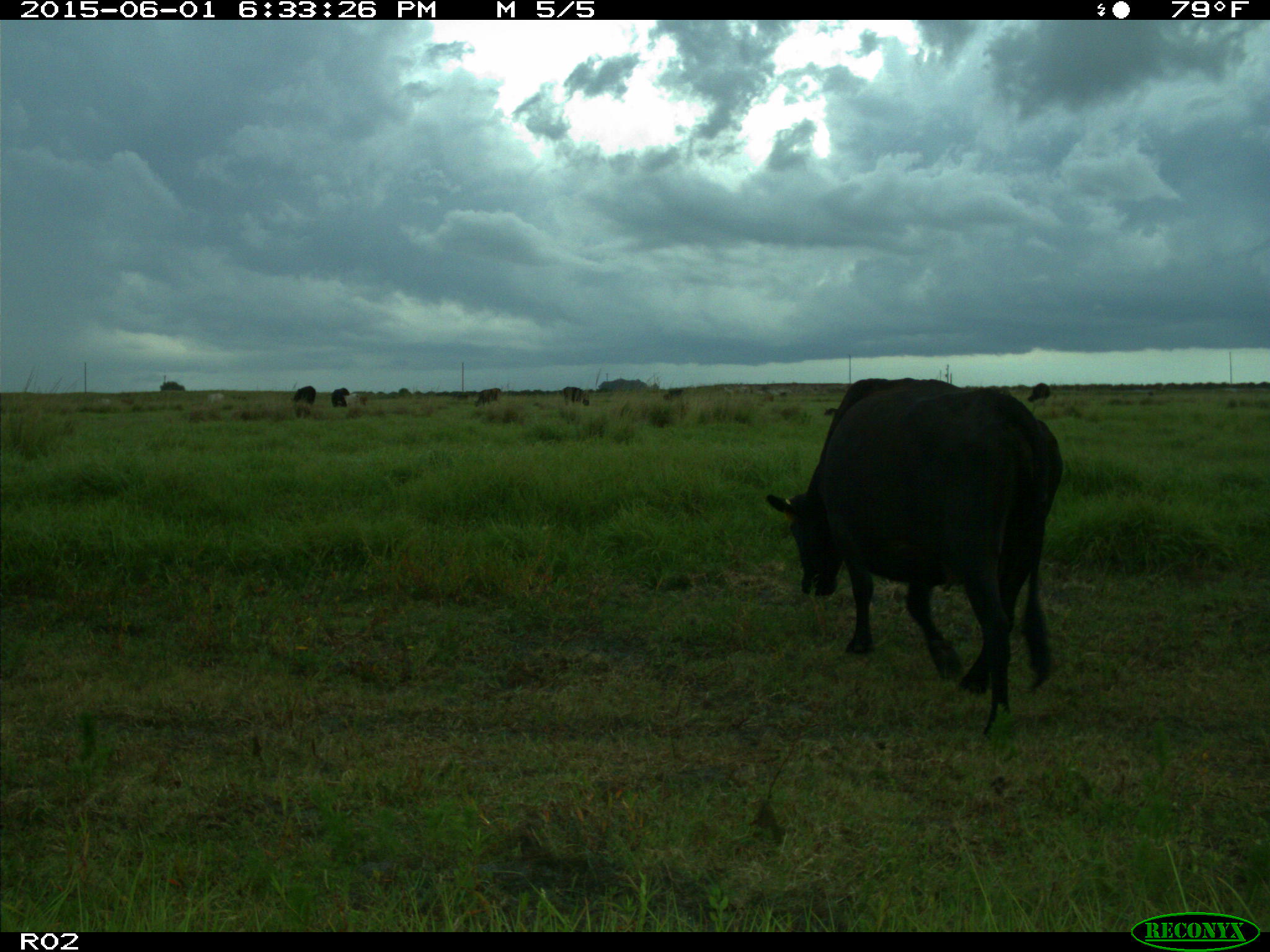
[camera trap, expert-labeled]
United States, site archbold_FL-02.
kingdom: Animalia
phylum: Chordata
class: Mammalia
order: Artiodactyla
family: Bovidae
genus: Bos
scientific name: Bos taurus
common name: domestic cow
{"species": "Bos taurus (domestic cow)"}